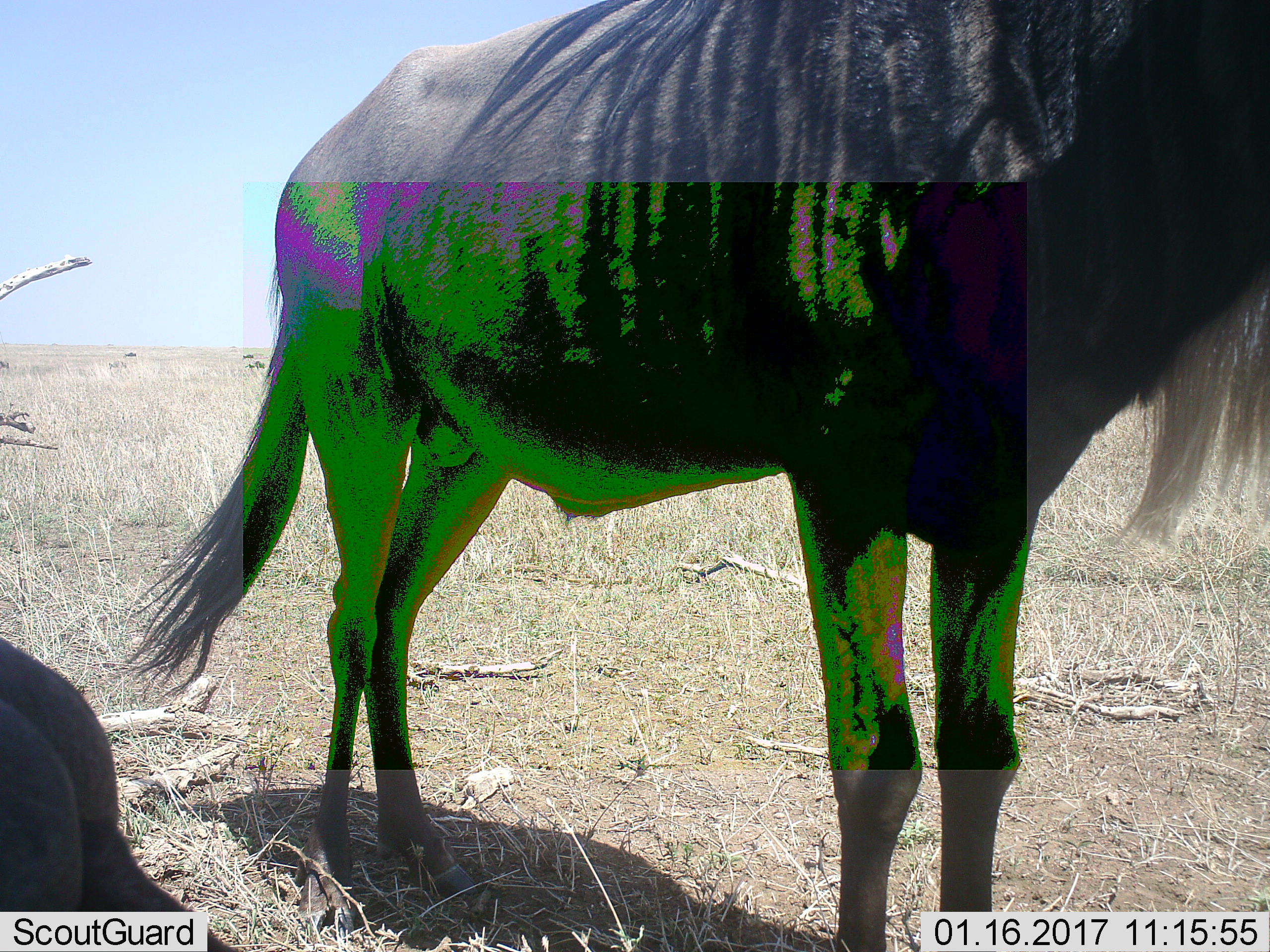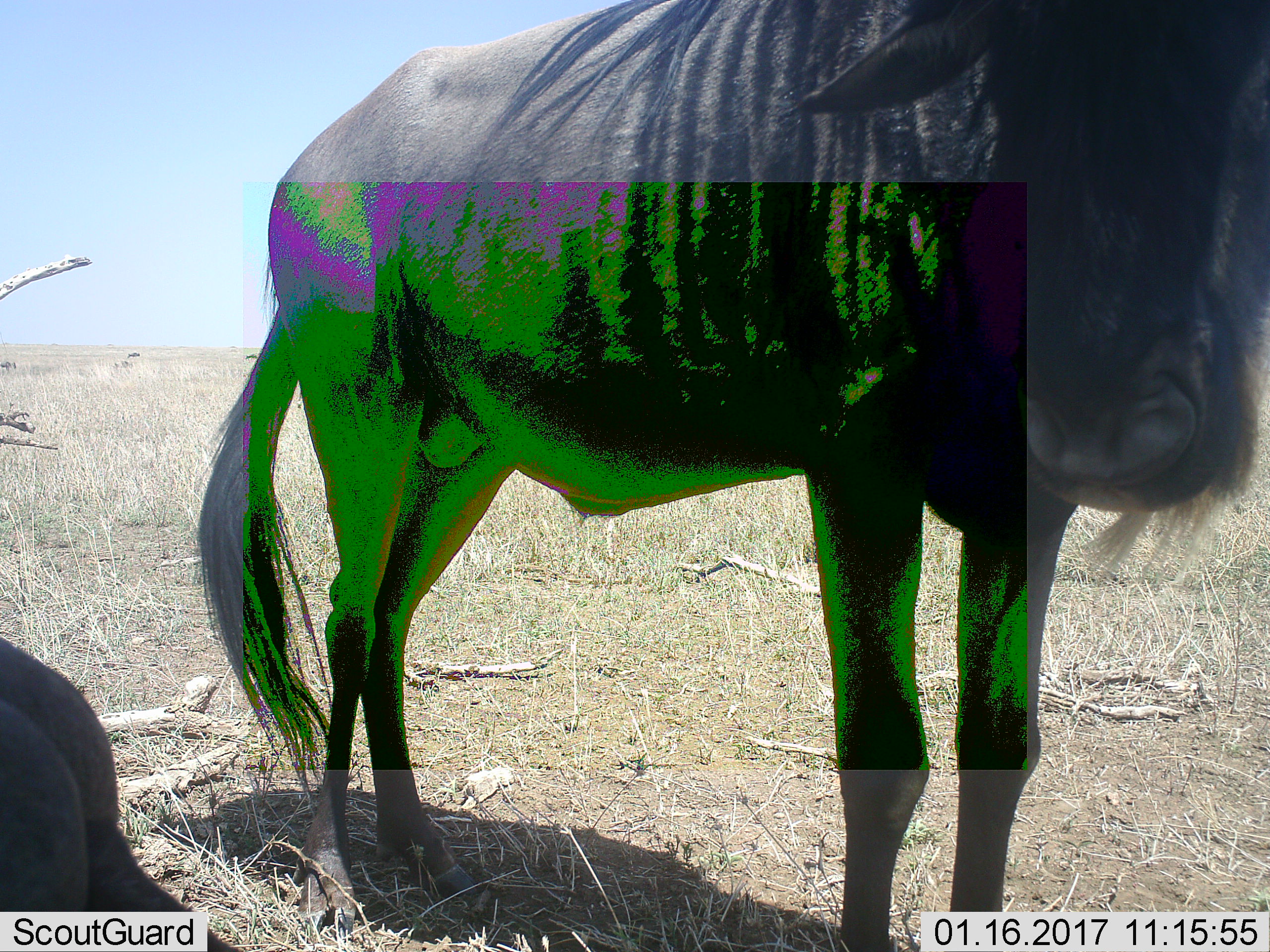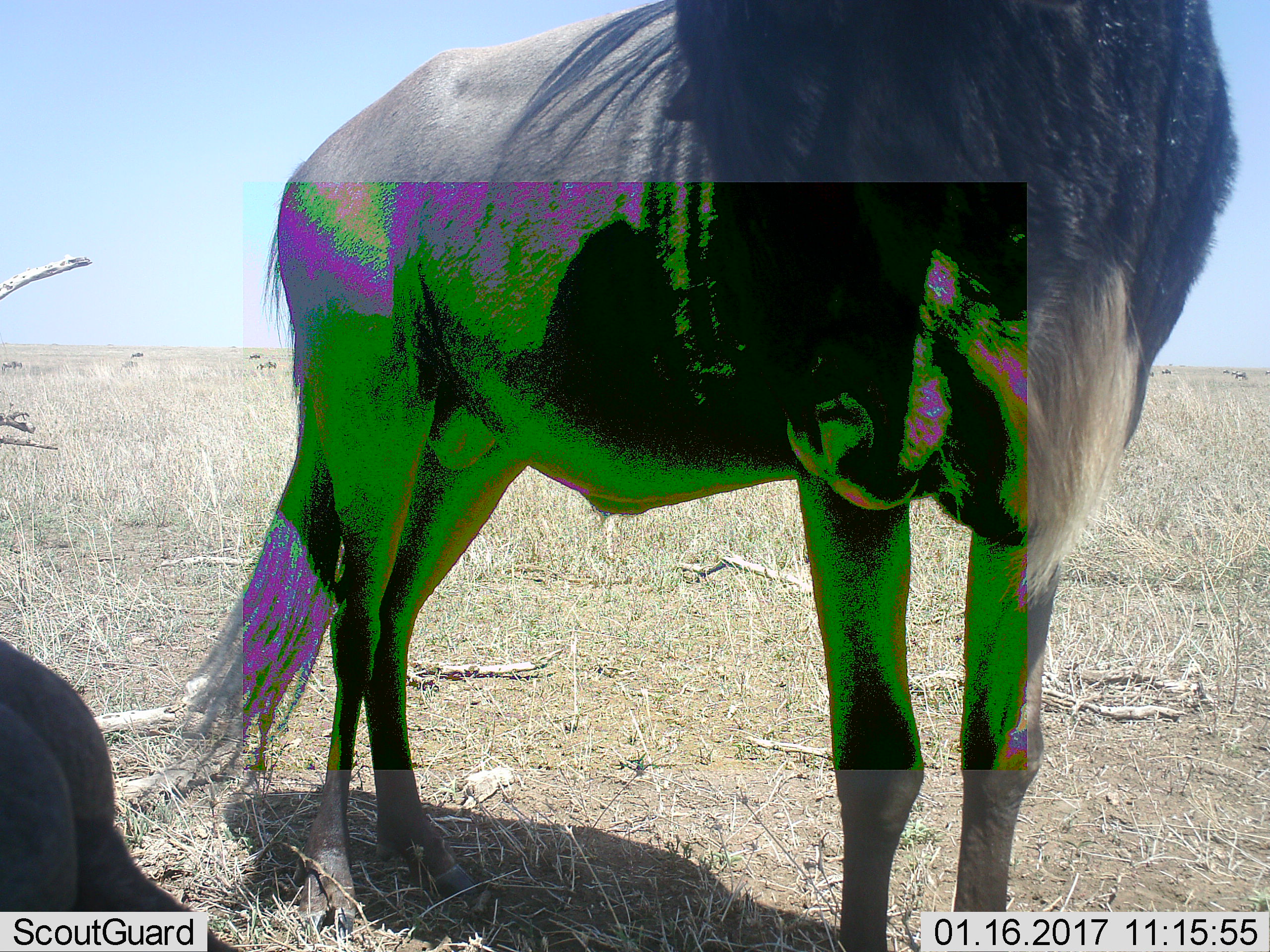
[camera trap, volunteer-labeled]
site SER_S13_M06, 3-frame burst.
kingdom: Animalia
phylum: Chordata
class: Mammalia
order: Artiodactyla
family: Bovidae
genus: Connochaetes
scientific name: Connochaetes taurinus taurinus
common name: blue wildebeest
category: wildebeestblue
Wildebeestblue (blue wildebeest) (Connochaetes taurinus taurinus), count 1. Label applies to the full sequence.